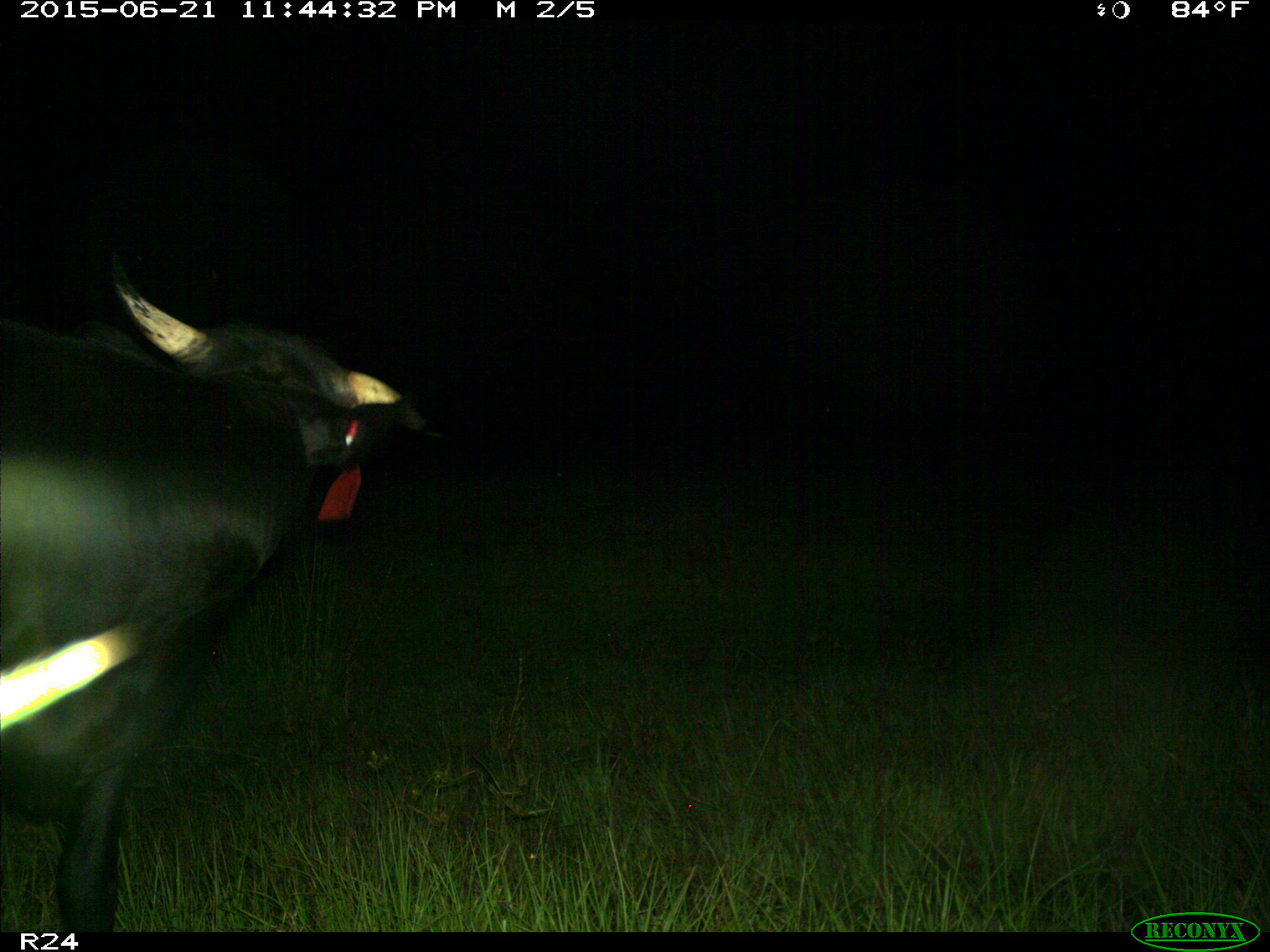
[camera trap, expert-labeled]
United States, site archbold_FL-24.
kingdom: Animalia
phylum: Chordata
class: Mammalia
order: Artiodactyla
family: Bovidae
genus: Bos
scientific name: Bos taurus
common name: domestic cow